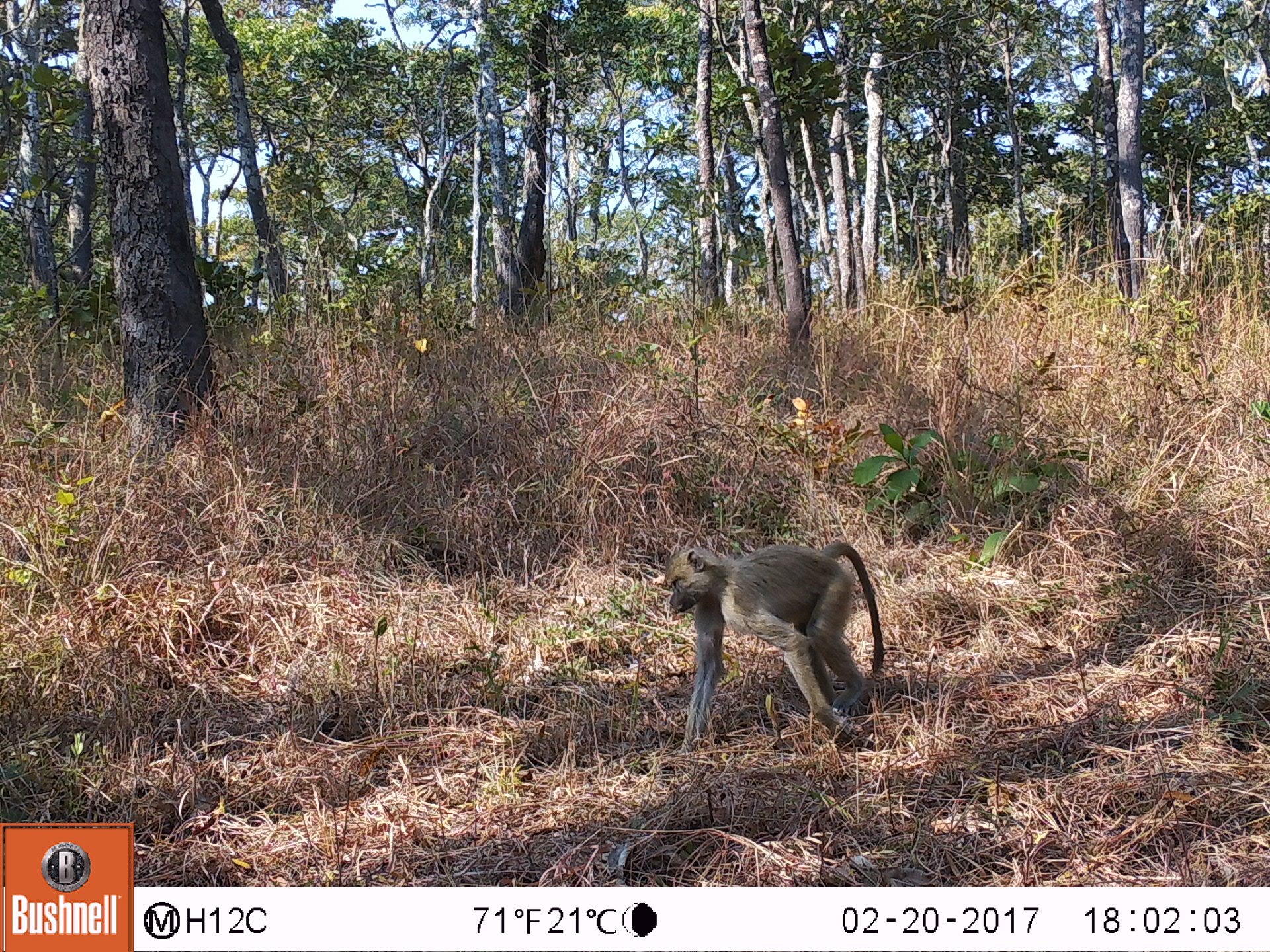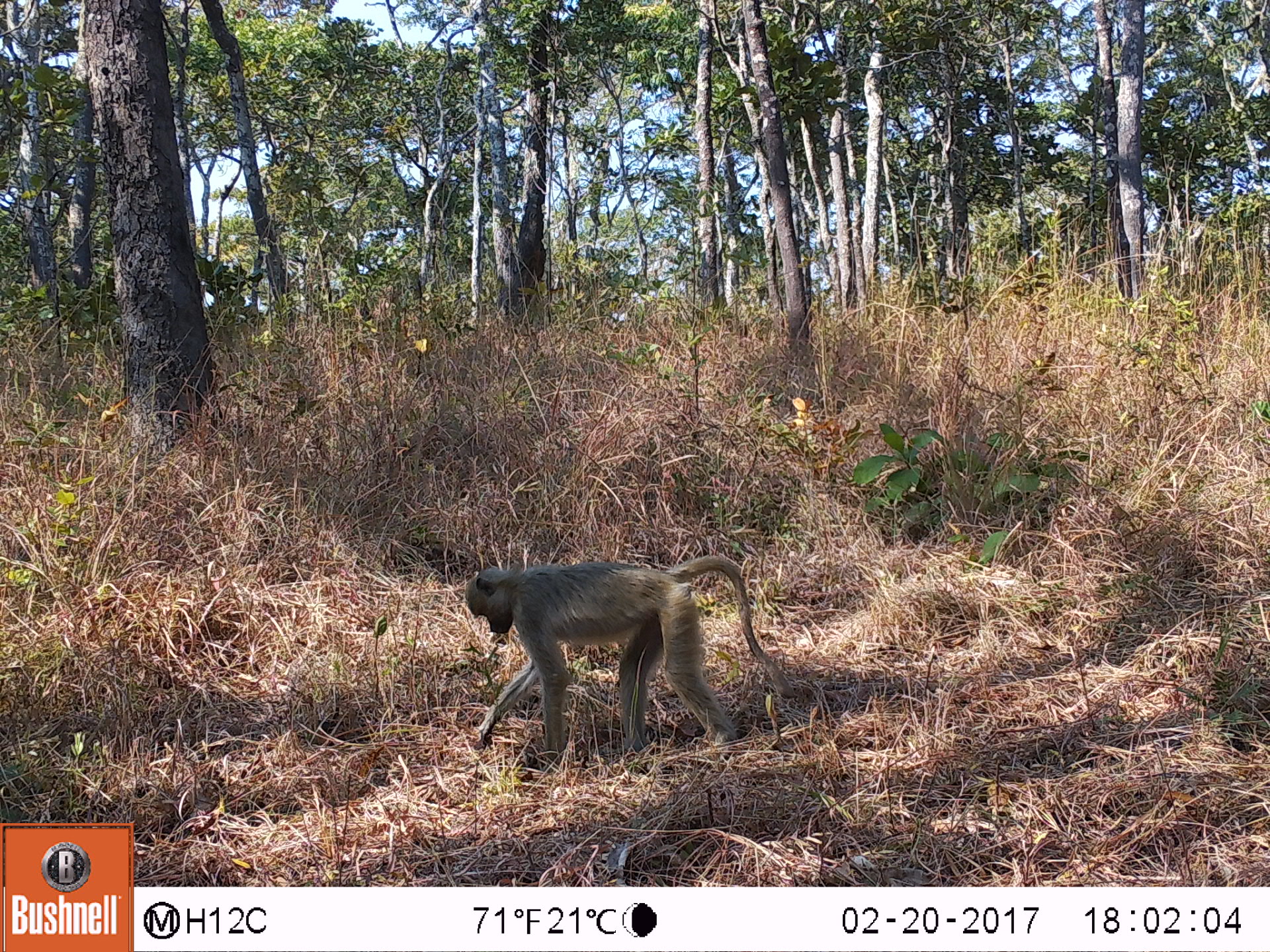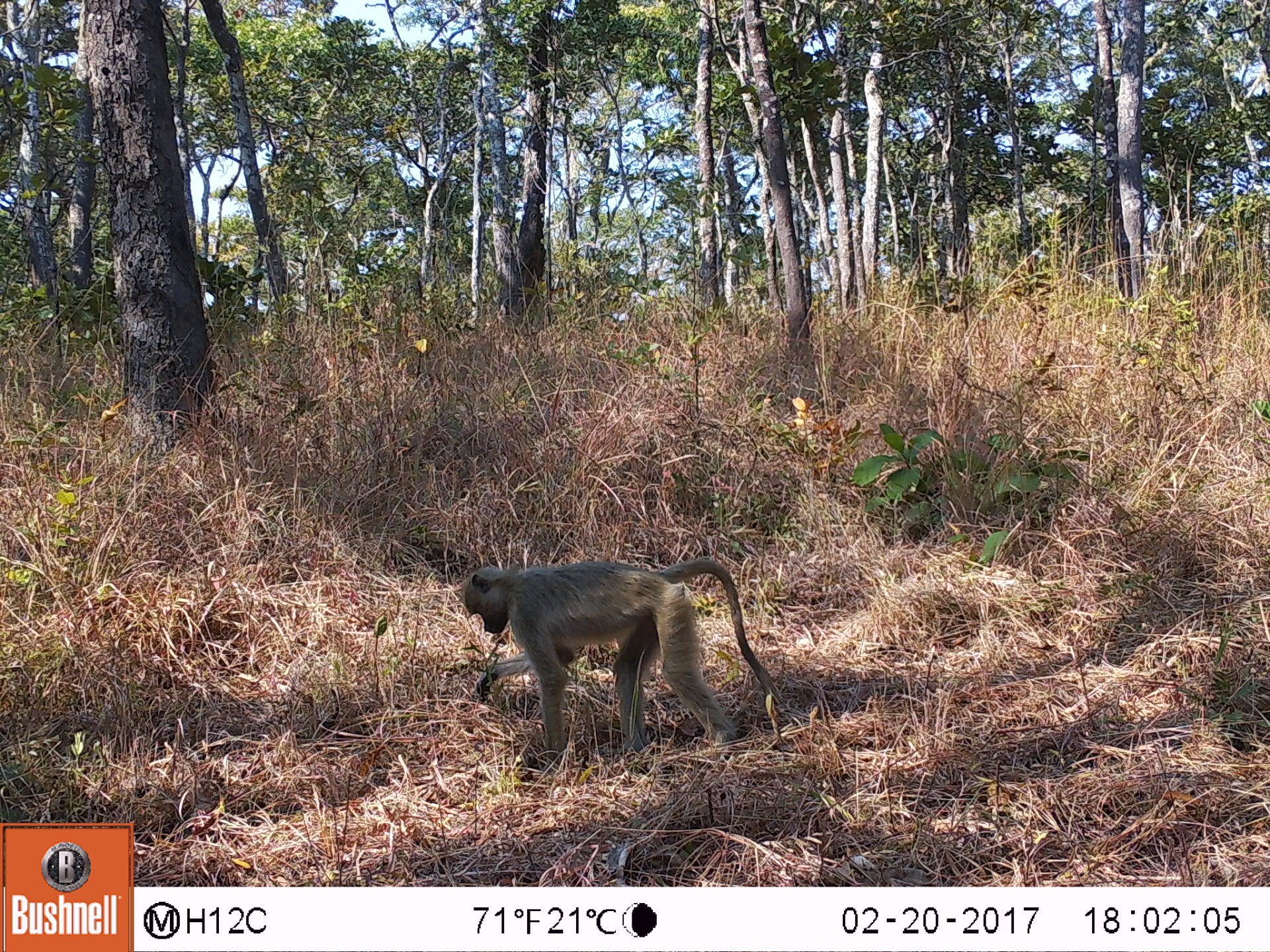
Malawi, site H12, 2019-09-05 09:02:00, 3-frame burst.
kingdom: Animalia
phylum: Chordata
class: Mammalia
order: Primates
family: Cercopithecidae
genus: Papio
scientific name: Papio cynocephalus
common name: yellow baboon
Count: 1.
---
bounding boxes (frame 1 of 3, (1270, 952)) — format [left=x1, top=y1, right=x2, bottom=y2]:
yellow baboon: [left=661, top=532, right=887, bottom=750]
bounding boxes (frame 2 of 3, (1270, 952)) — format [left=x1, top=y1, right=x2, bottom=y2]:
yellow baboon: [left=462, top=555, right=762, bottom=759]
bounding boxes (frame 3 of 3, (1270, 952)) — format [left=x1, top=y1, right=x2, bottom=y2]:
yellow baboon: [left=459, top=552, right=777, bottom=777]